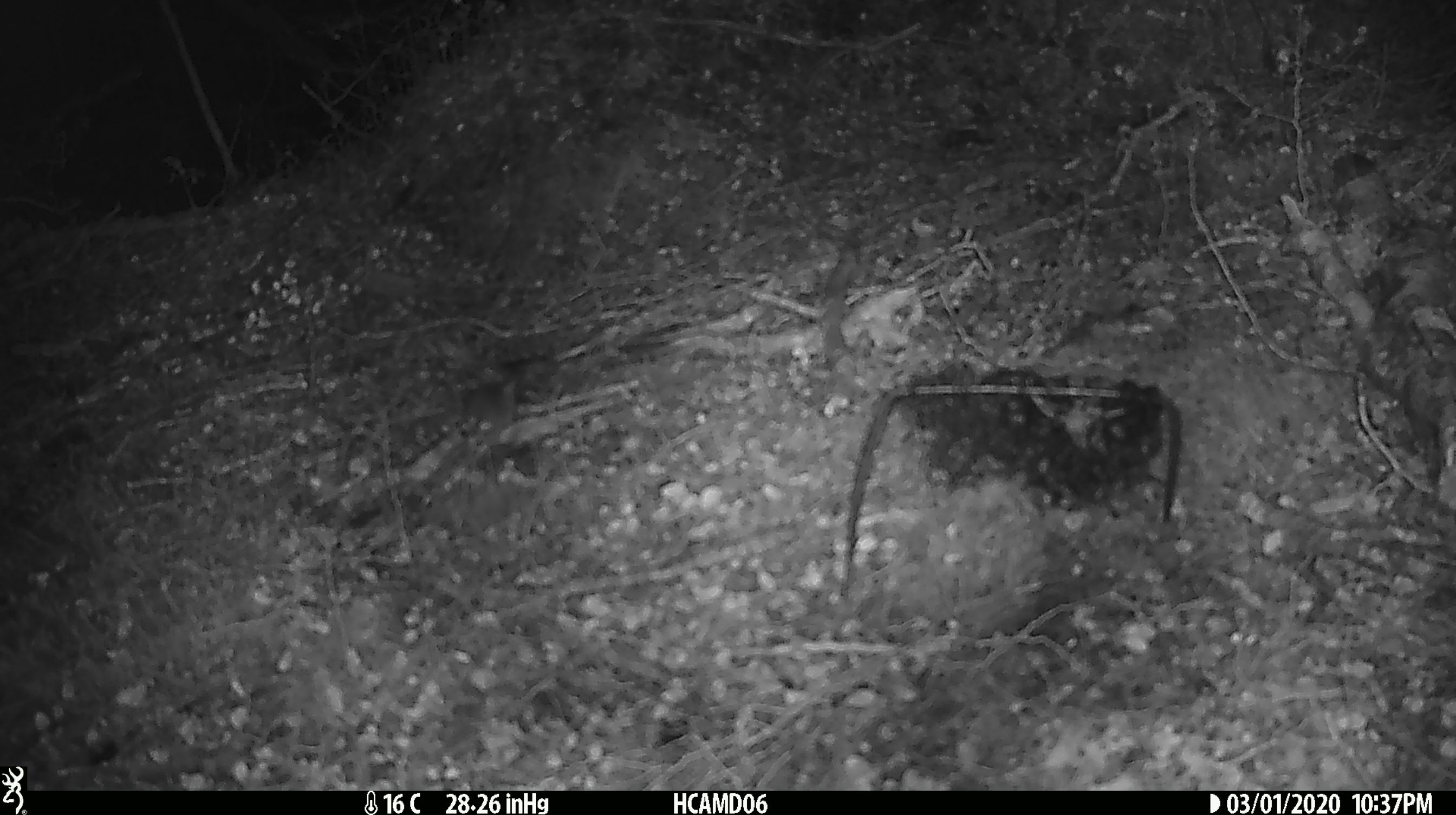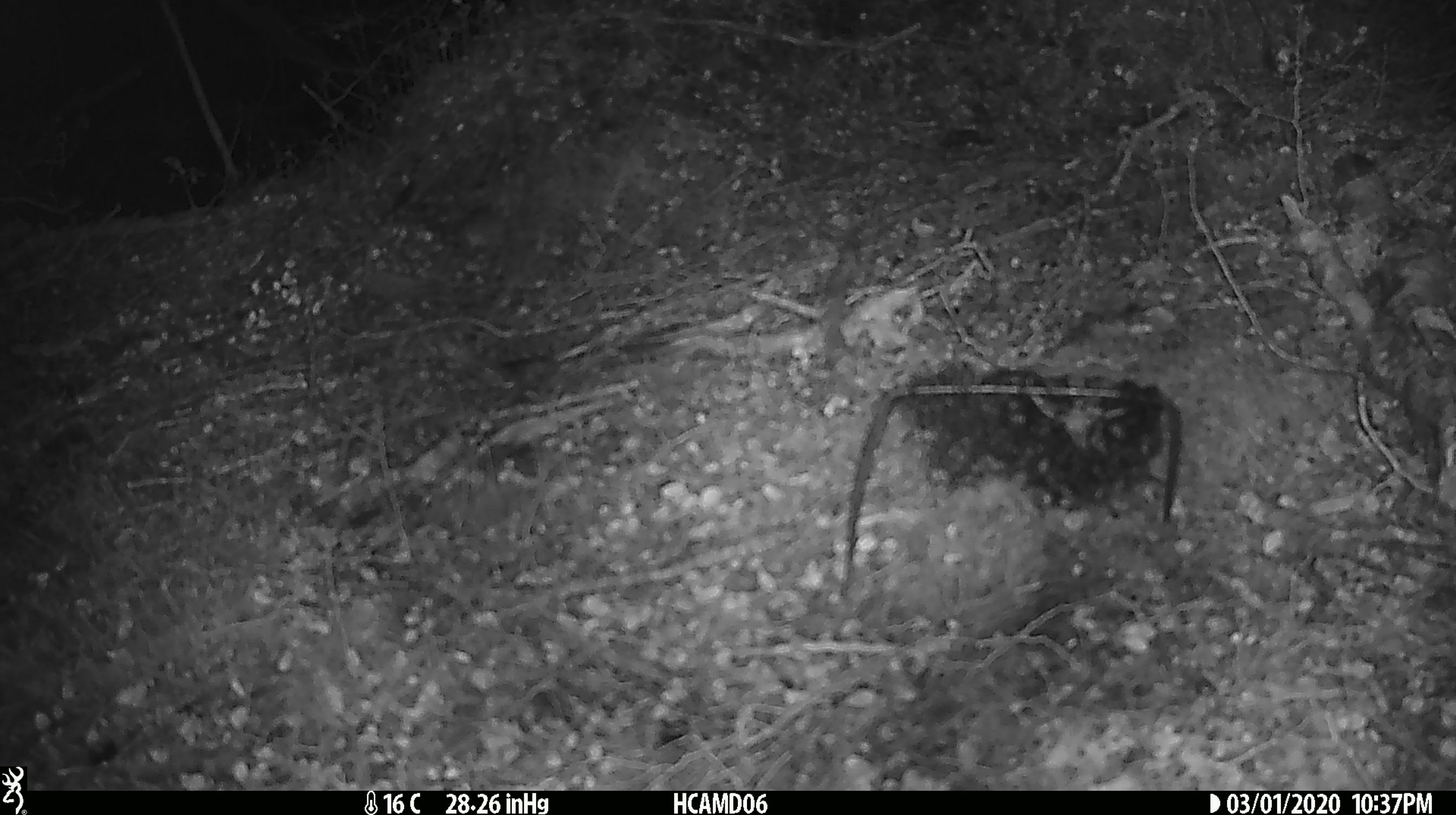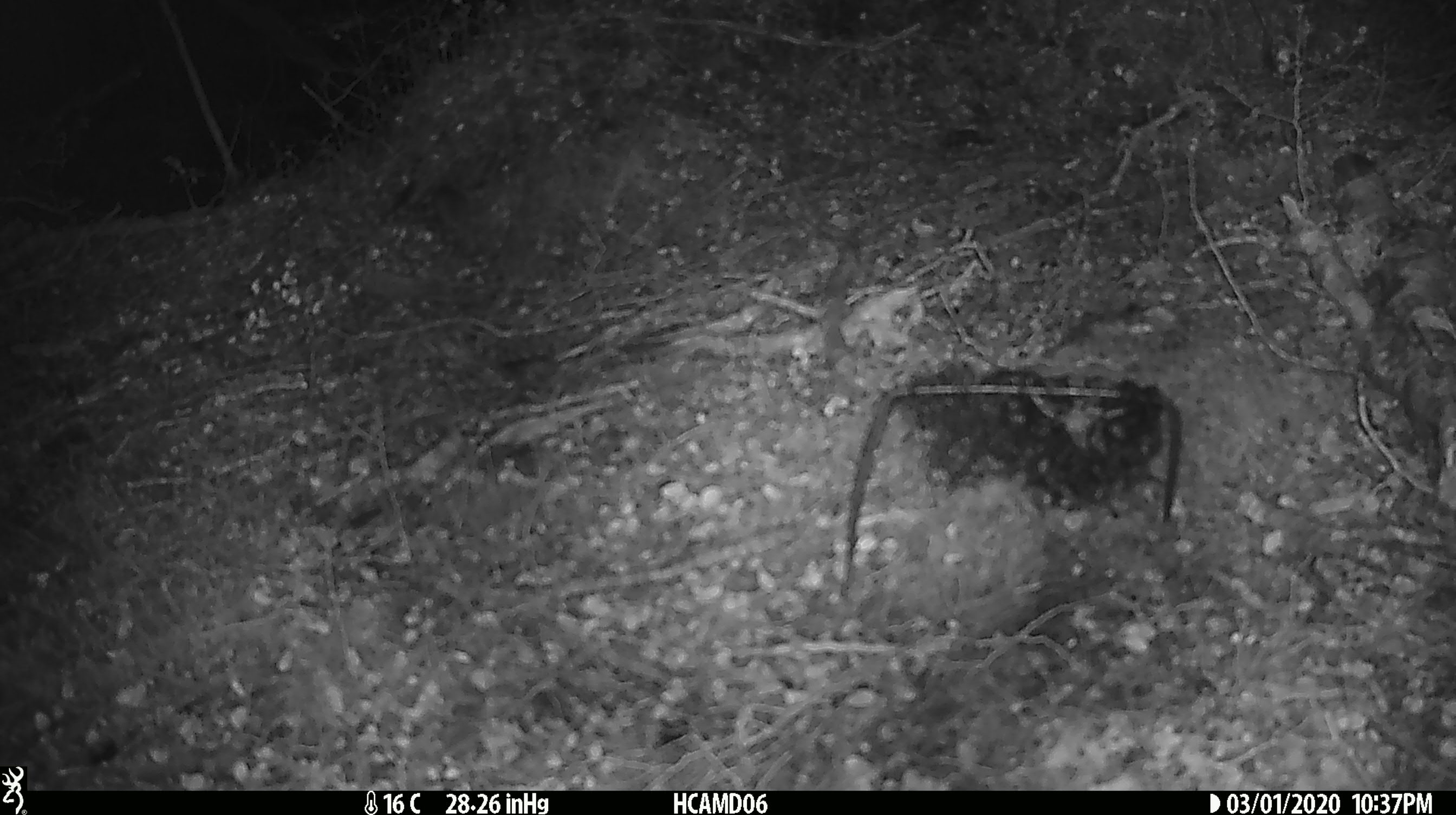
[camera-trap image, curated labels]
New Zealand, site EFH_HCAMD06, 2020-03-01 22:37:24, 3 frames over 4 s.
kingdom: Animalia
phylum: Chordata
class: Mammalia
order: Rodentia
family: Muridae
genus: Mus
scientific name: Mus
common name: mouse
Mouse (Mus).